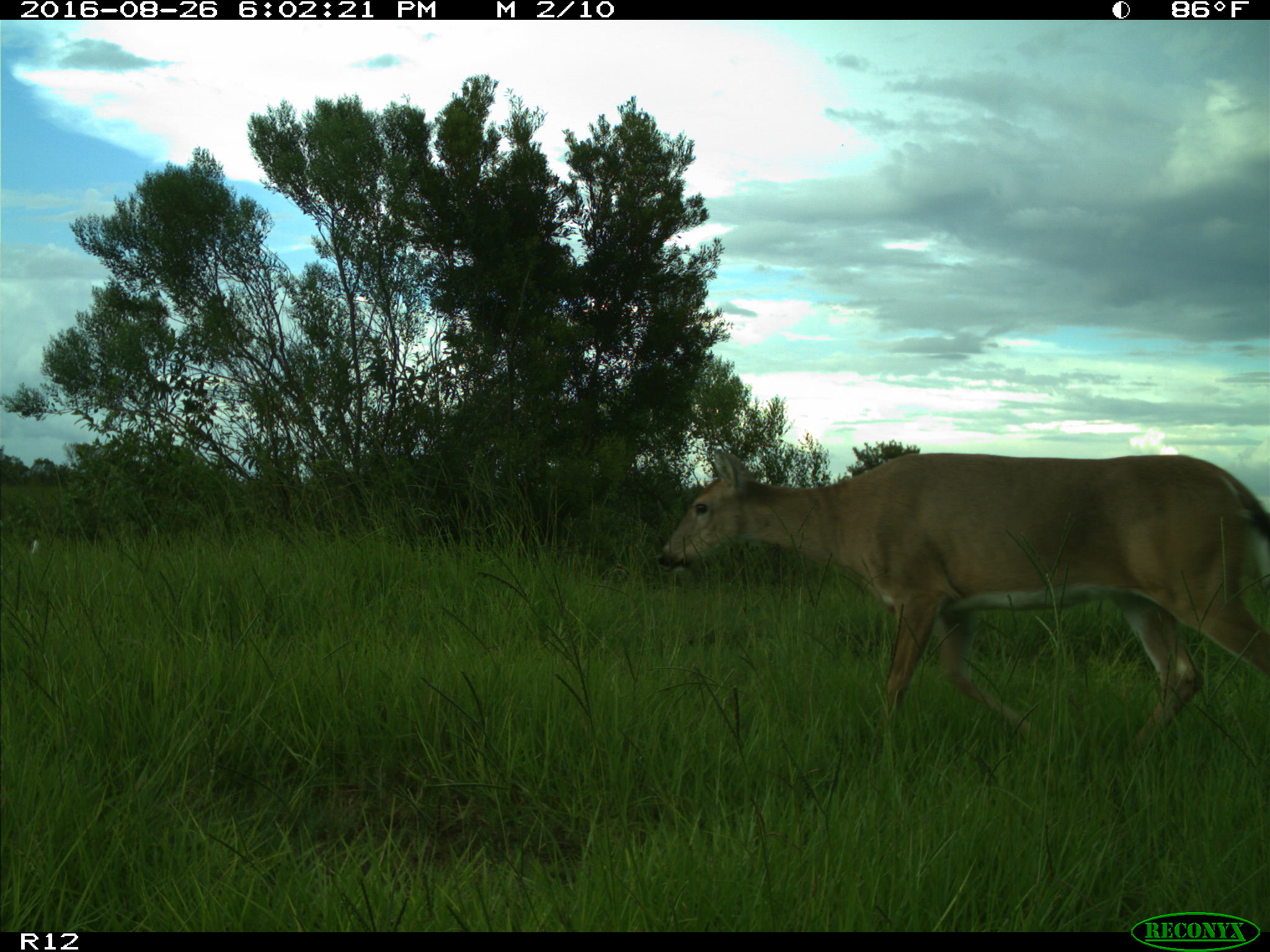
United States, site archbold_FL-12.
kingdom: Animalia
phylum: Chordata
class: Mammalia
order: Artiodactyla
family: Cervidae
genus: Odocoileus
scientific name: Odocoileus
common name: deer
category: unidentified deer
Unidentified deer (deer) (Odocoileus).